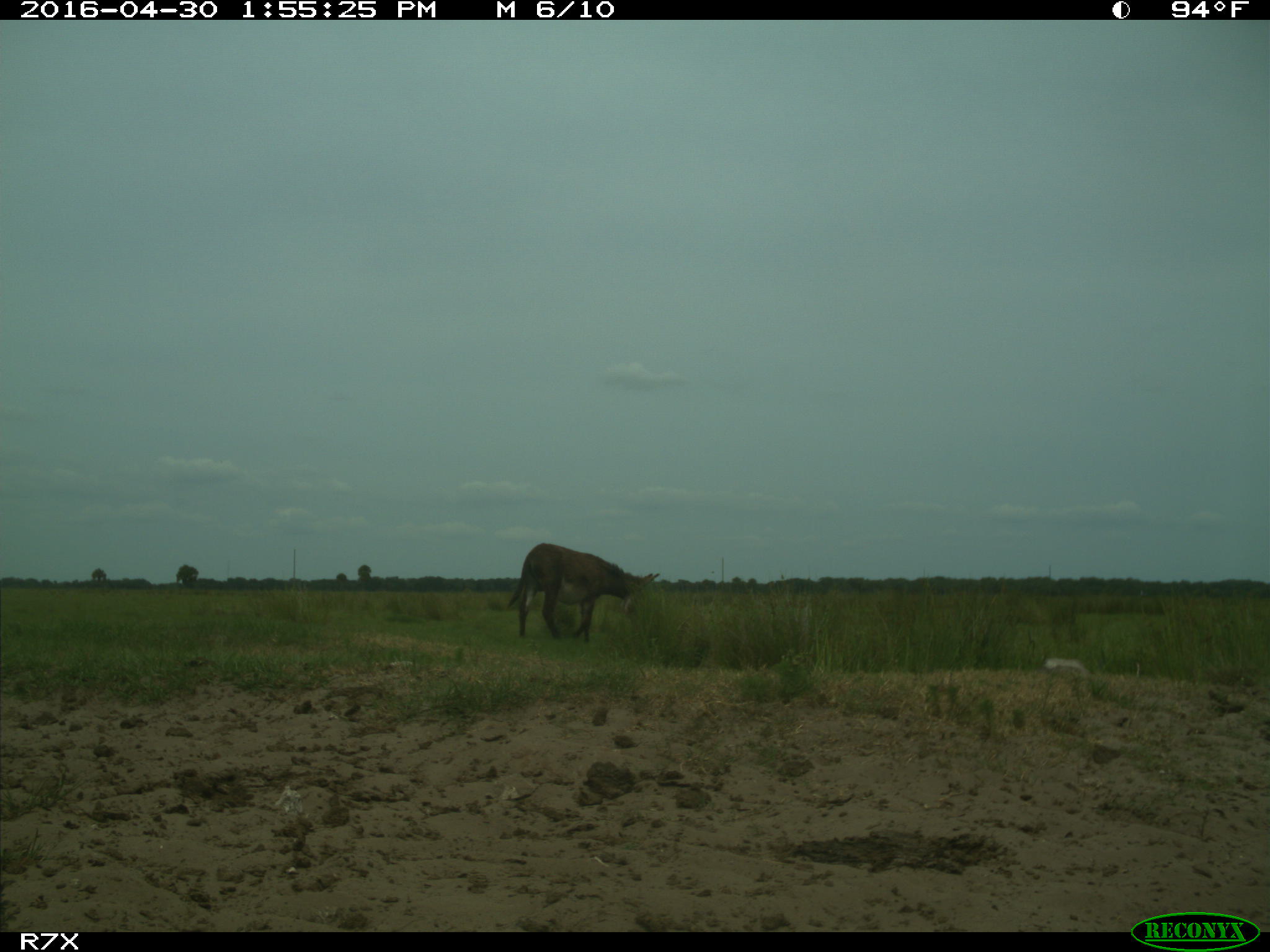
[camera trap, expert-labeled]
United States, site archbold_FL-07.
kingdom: Animalia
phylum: Chordata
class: Mammalia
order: Artiodactyla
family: Bovidae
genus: Bos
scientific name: Bos taurus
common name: domestic cow